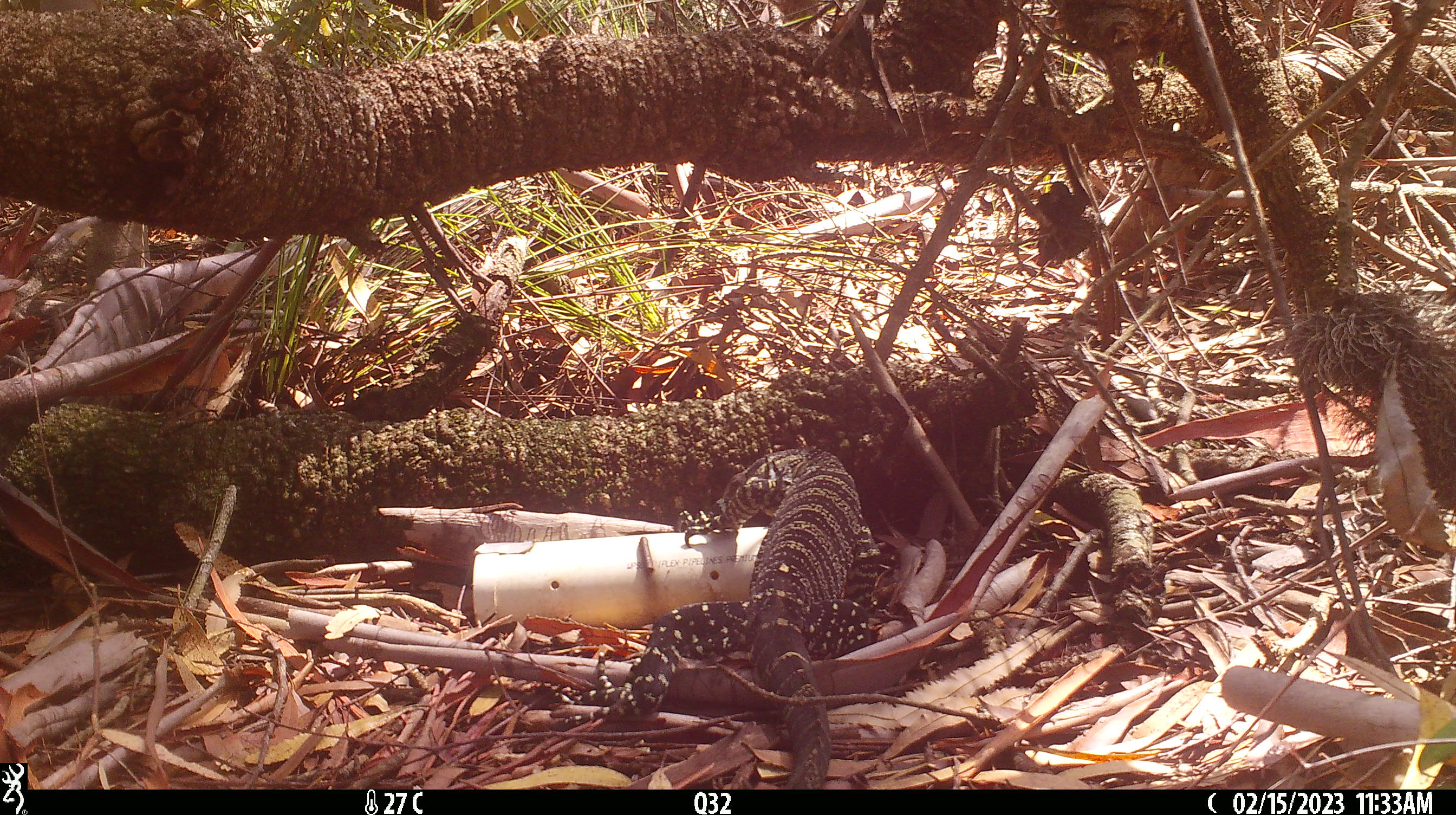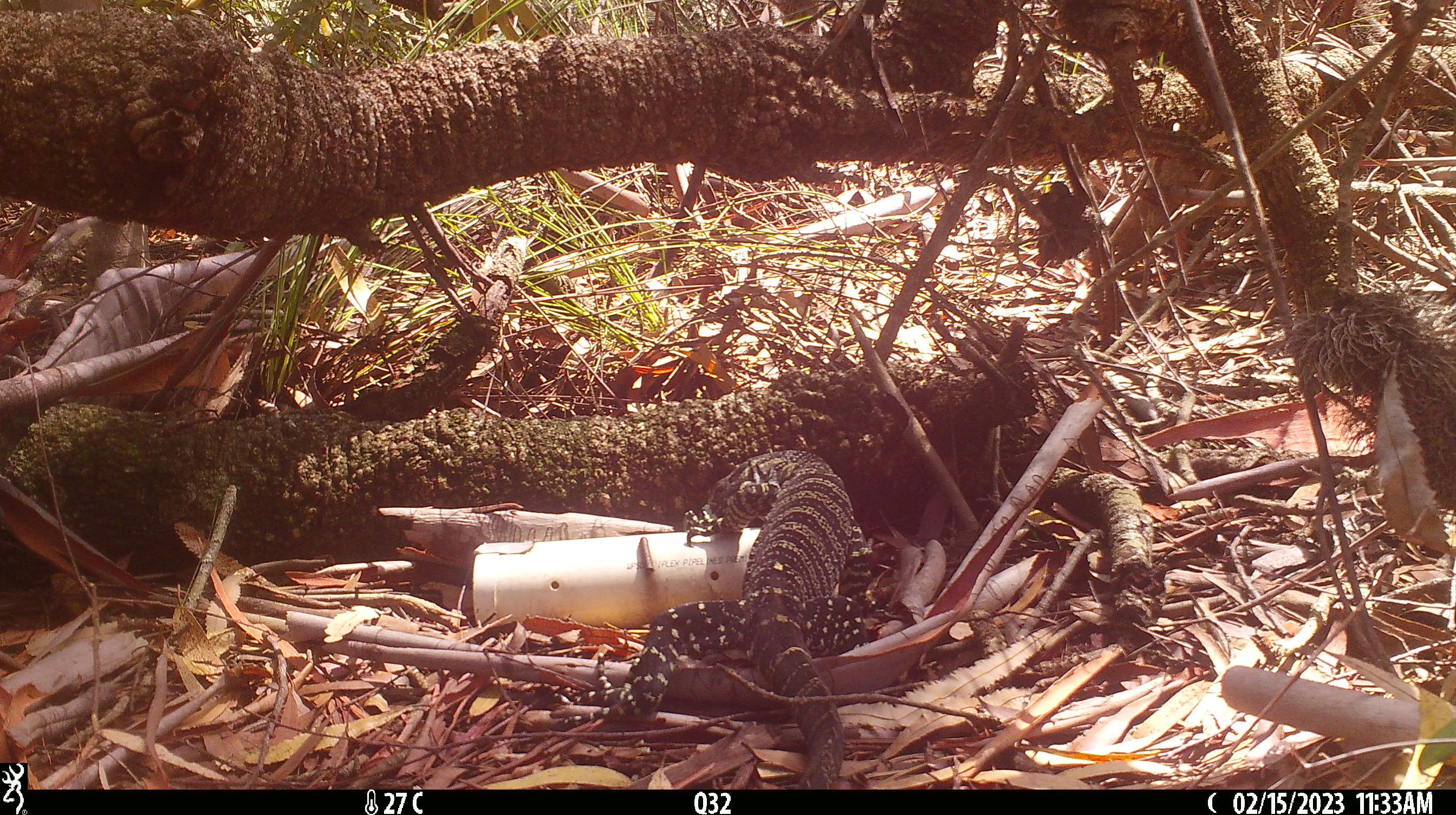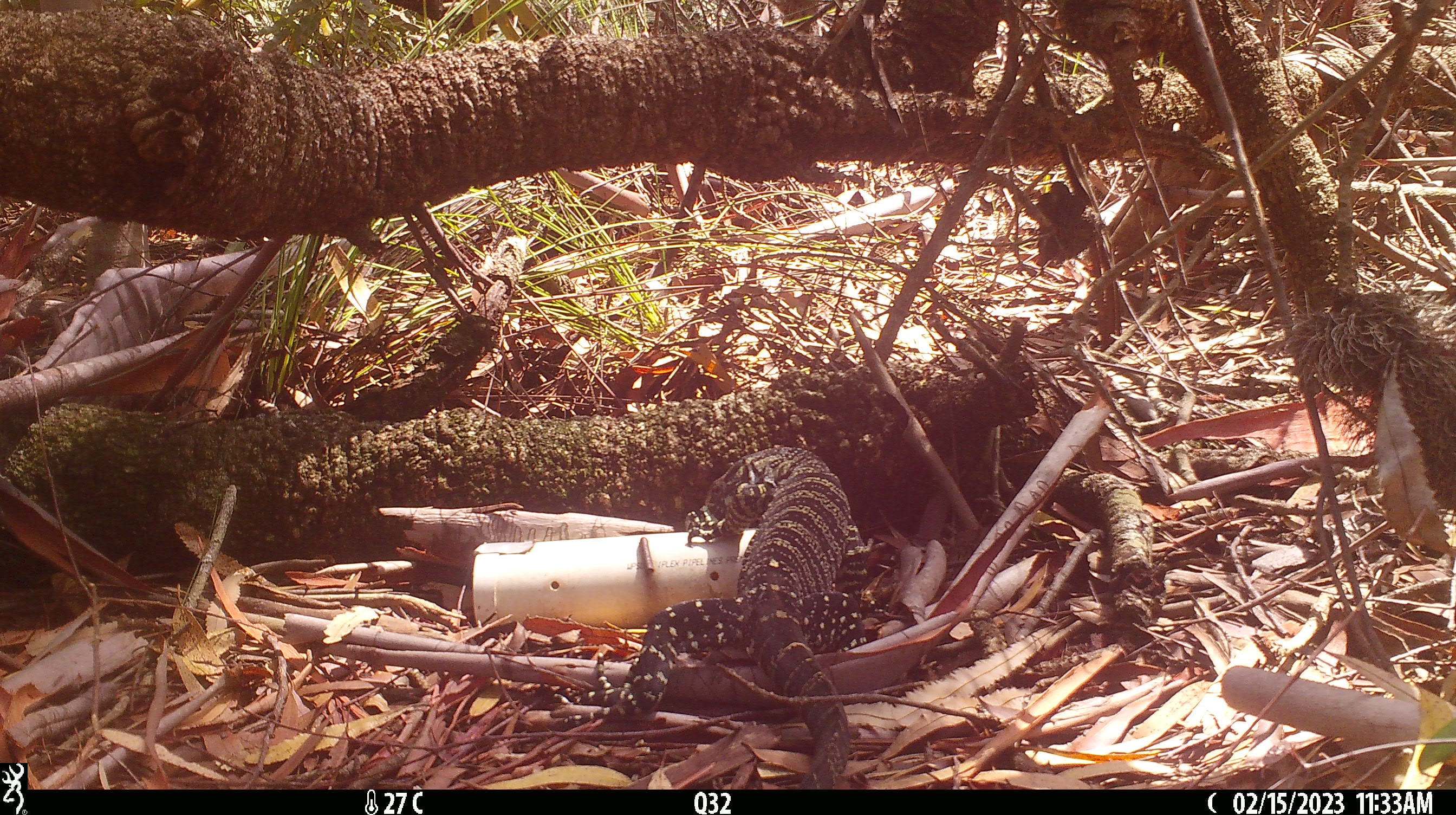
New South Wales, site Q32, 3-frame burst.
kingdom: Animalia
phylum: Chordata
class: Reptilia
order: Squamata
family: Varanidae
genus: Varanus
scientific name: Varanus varius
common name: lace monitor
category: goanna